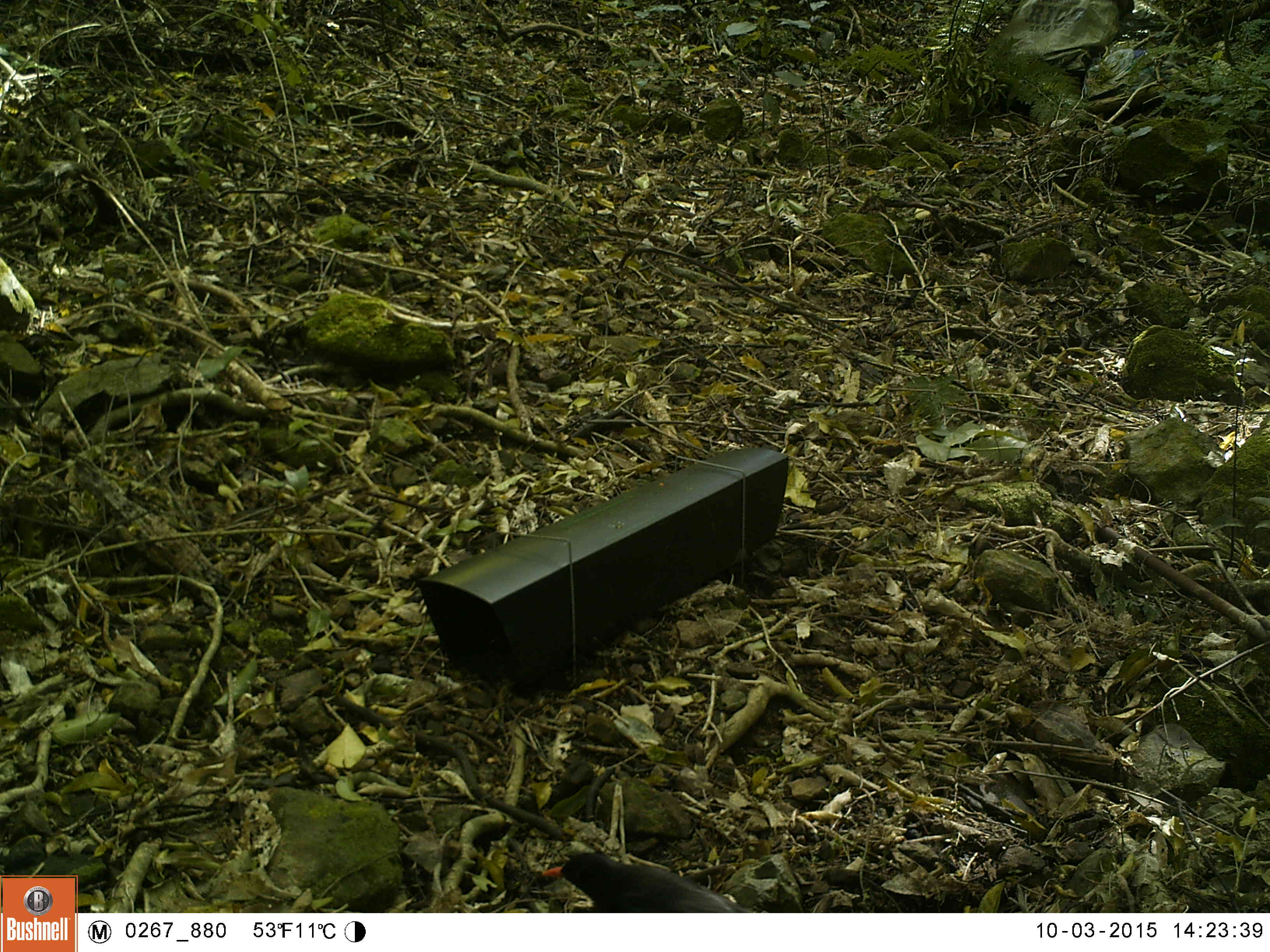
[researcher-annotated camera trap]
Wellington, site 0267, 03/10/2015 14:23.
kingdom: Animalia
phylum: Chordata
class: Aves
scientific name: Aves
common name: bird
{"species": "bird (Aves)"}